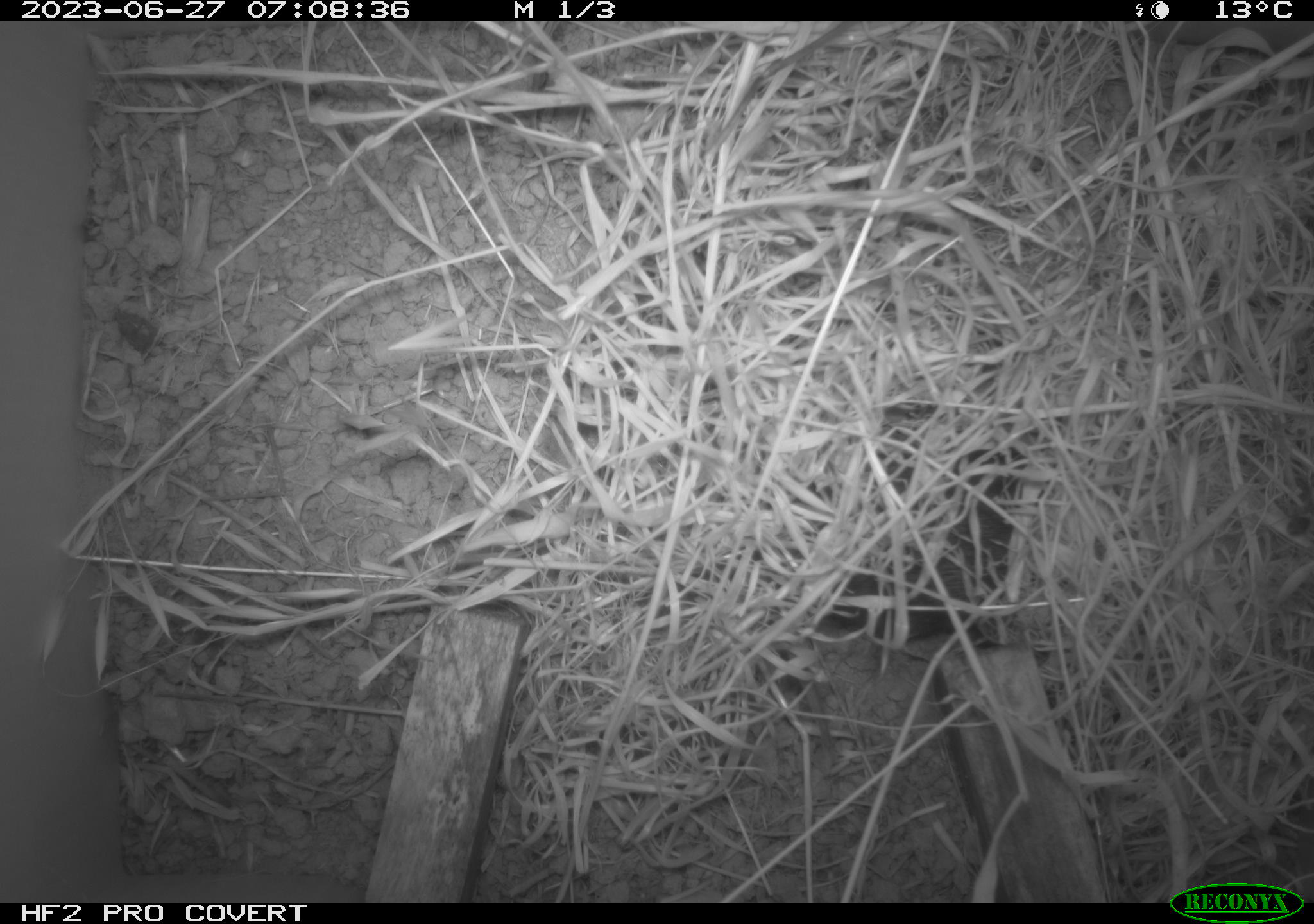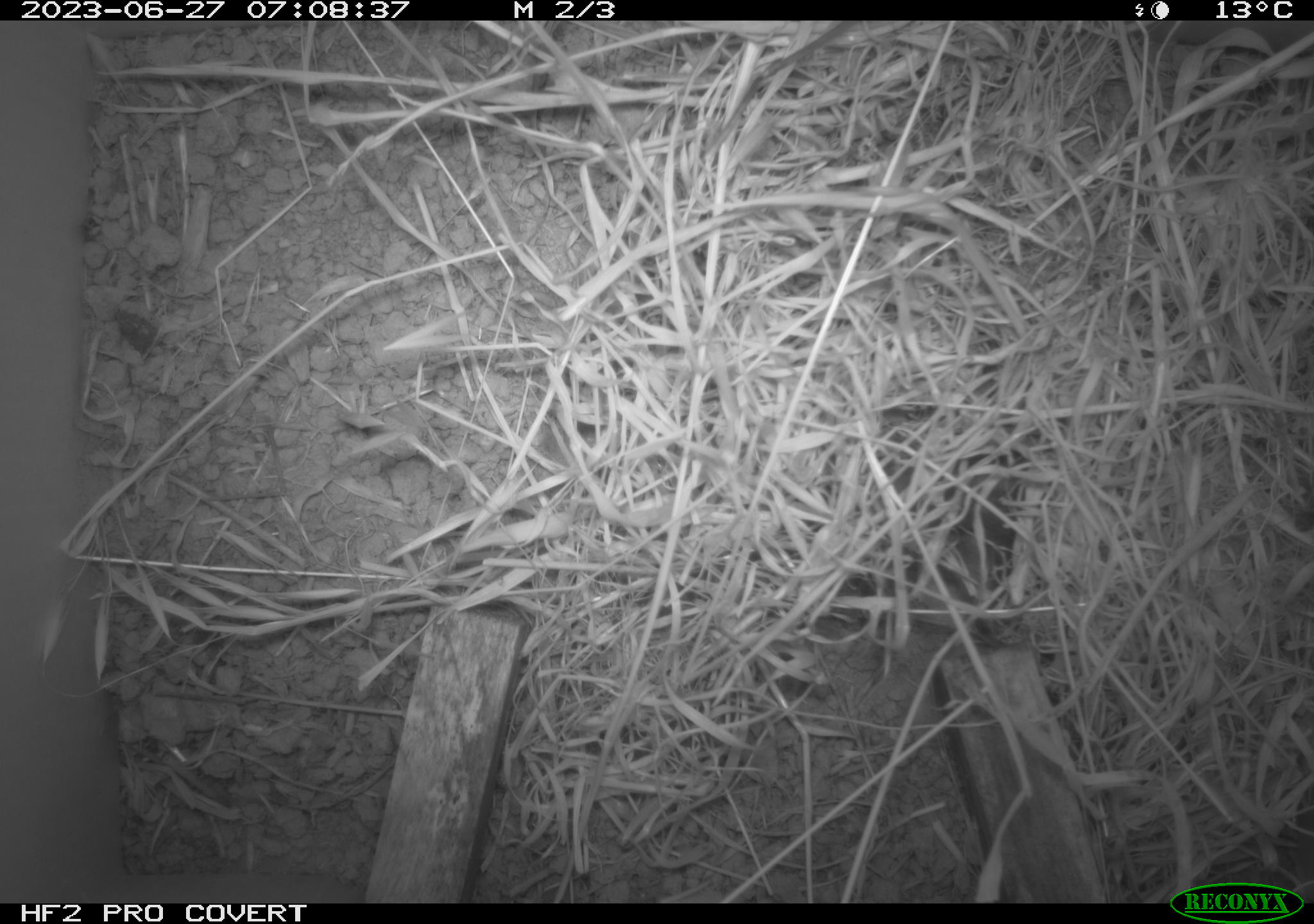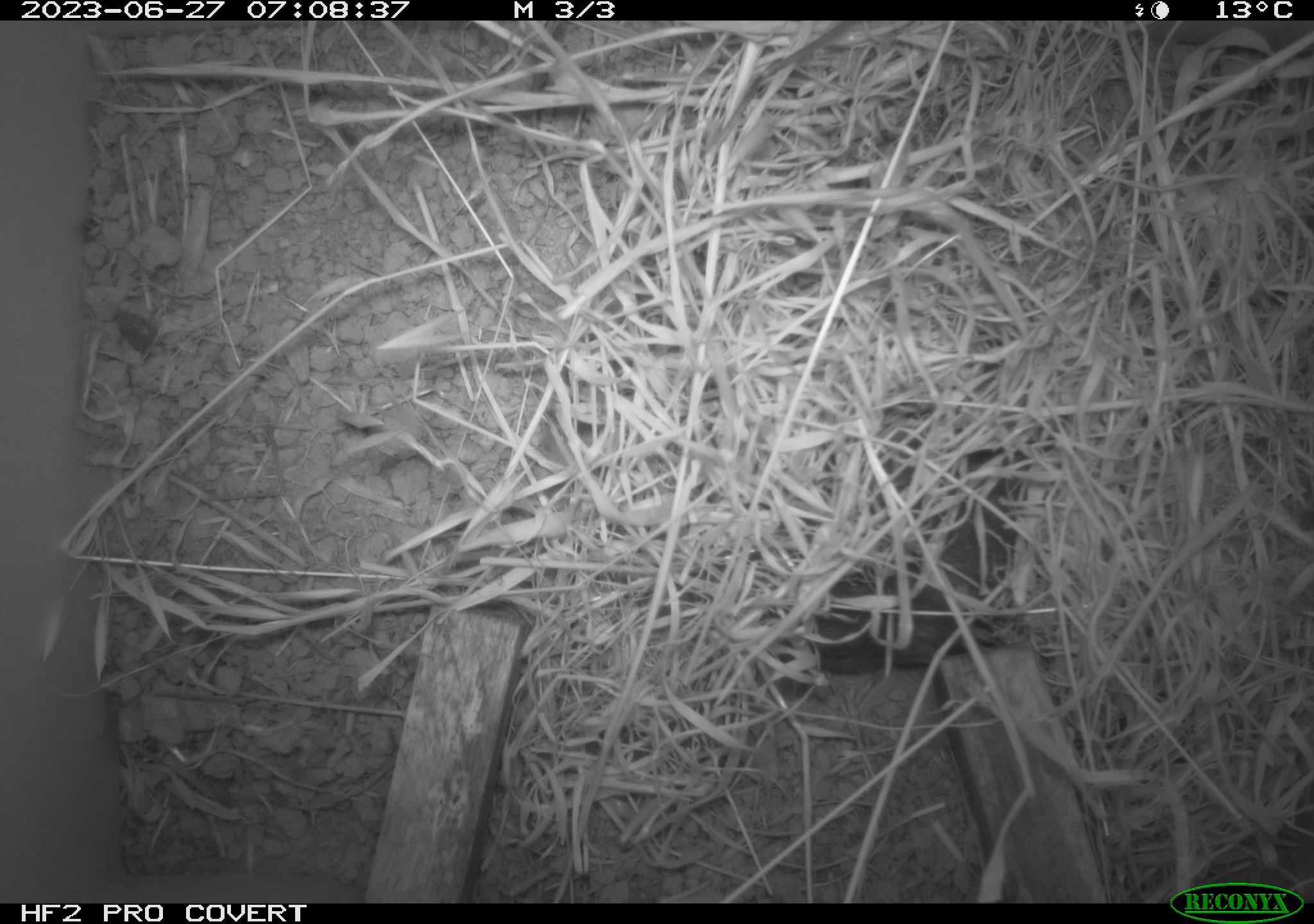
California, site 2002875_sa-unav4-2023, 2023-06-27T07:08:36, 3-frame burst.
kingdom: Animalia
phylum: Chordata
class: Mammalia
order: Rodentia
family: Cricetidae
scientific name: Arvicolinae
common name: voles, lemmings, and muskrats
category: arvicolinae subfamily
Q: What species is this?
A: Arvicolinae subfamily (voles, lemmings, and muskrats) (Arvicolinae).